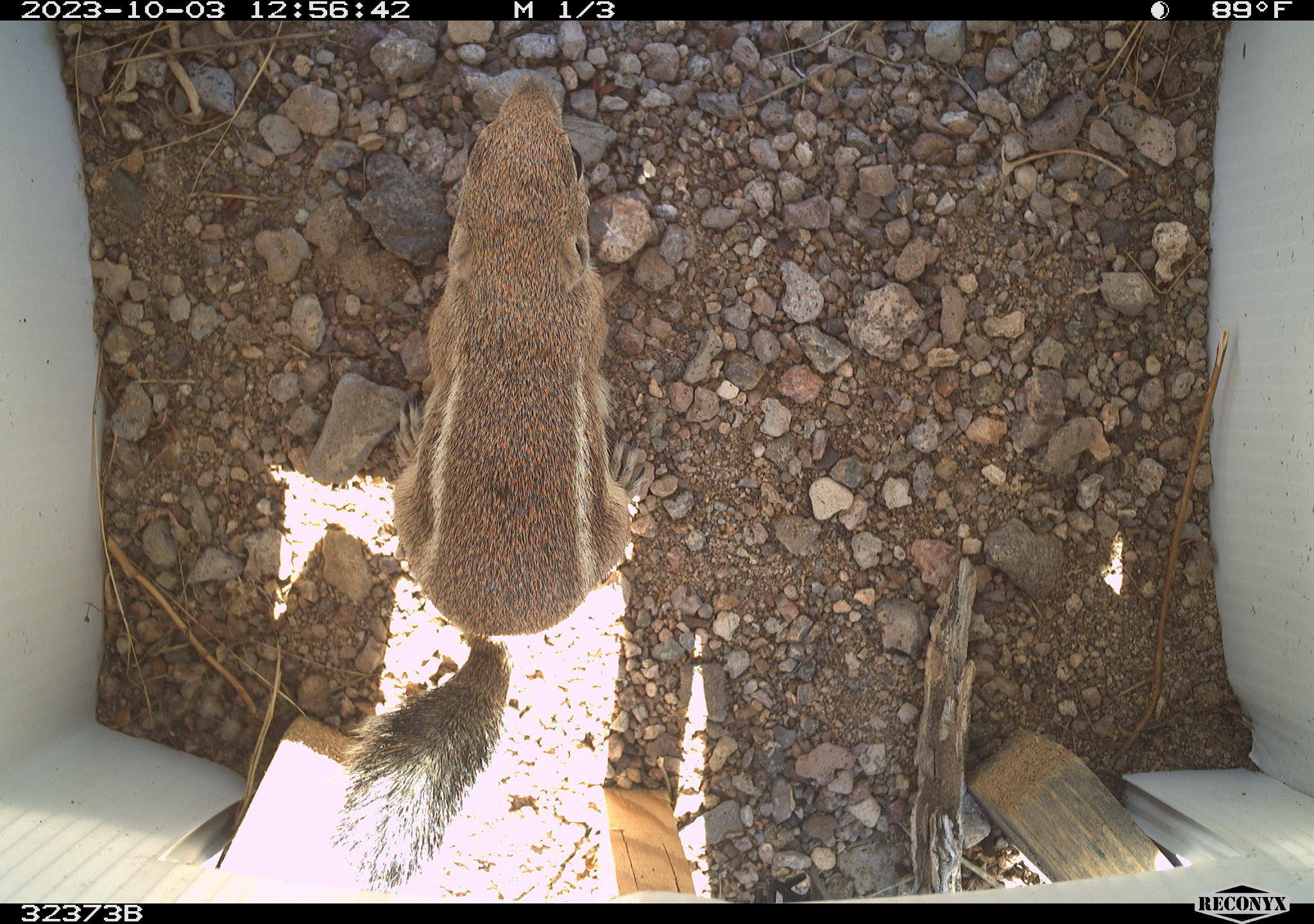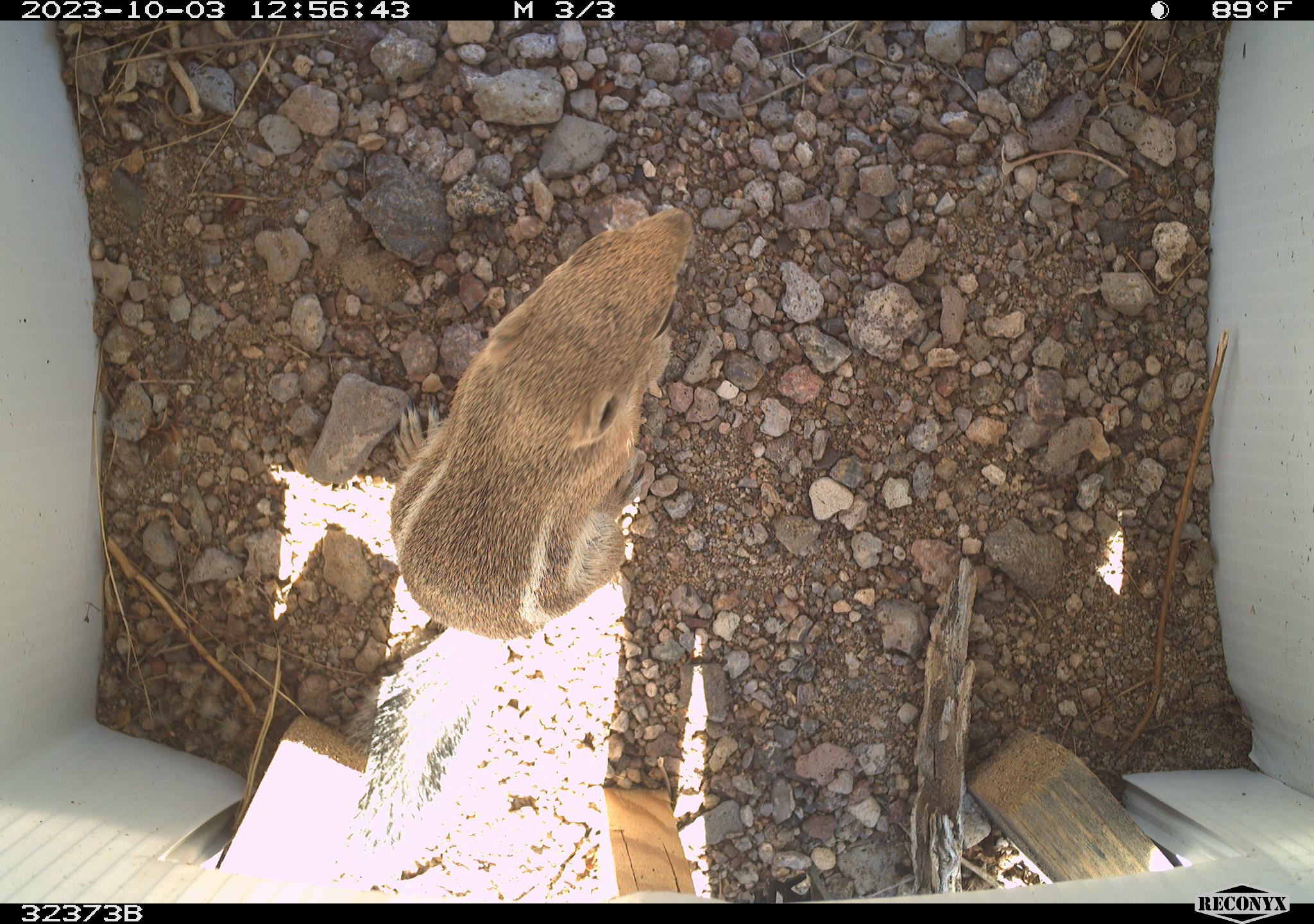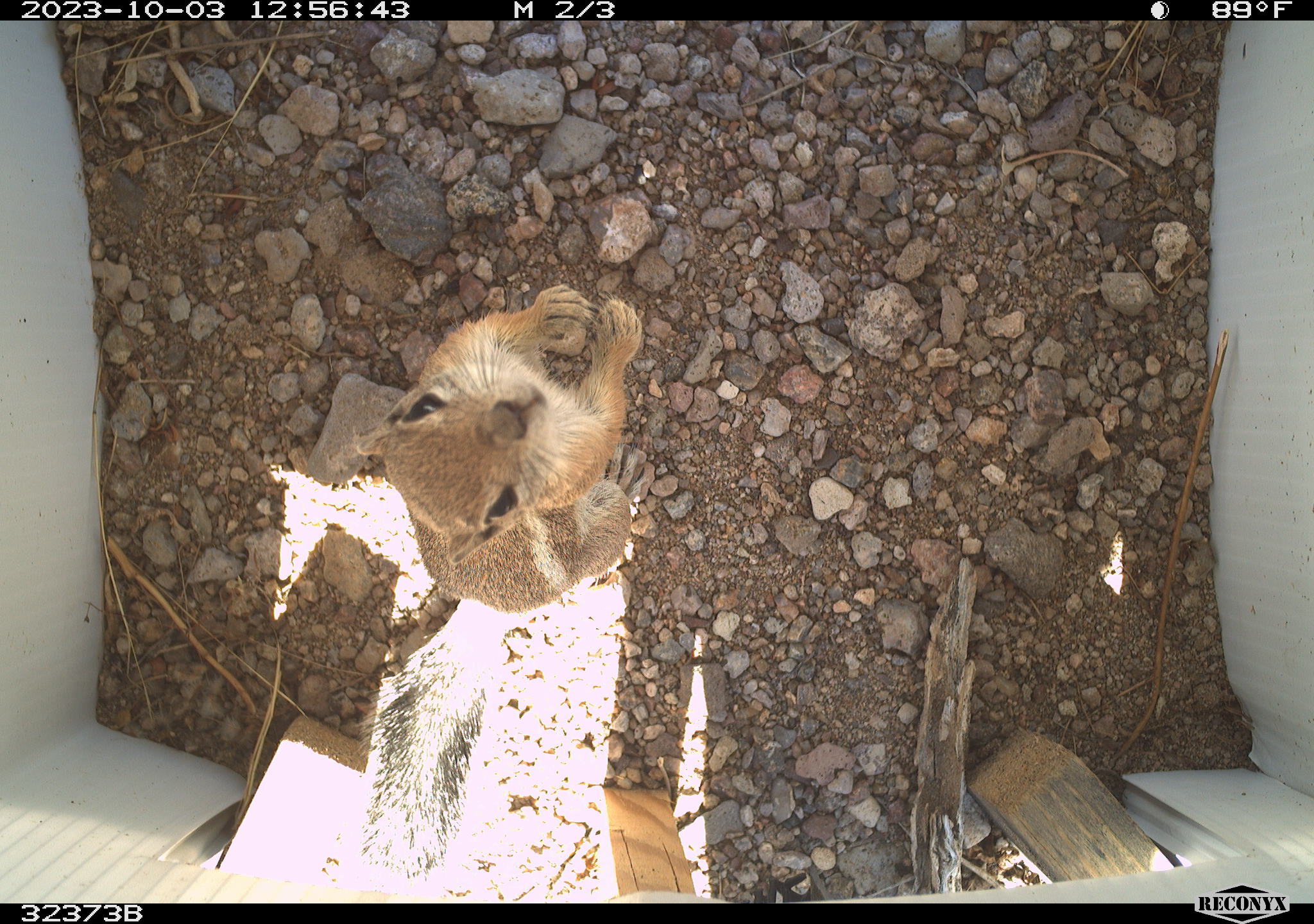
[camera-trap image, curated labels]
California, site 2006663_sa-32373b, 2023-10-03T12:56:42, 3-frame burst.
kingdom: Animalia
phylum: Chordata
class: Mammalia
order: Rodentia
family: Sciuridae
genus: Ammospermophilus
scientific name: Ammospermophilus leucurus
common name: white-tailed antelope squirrel